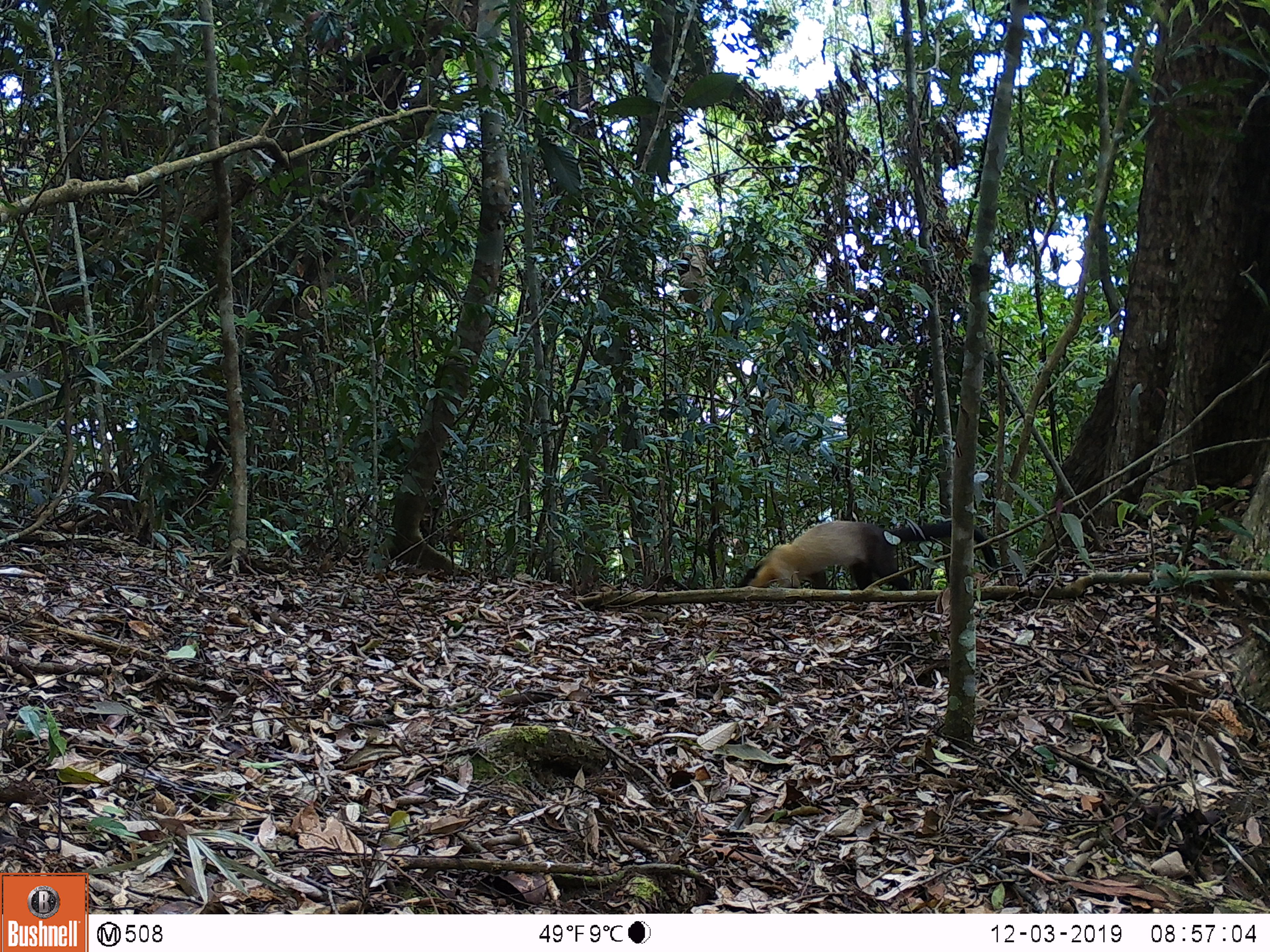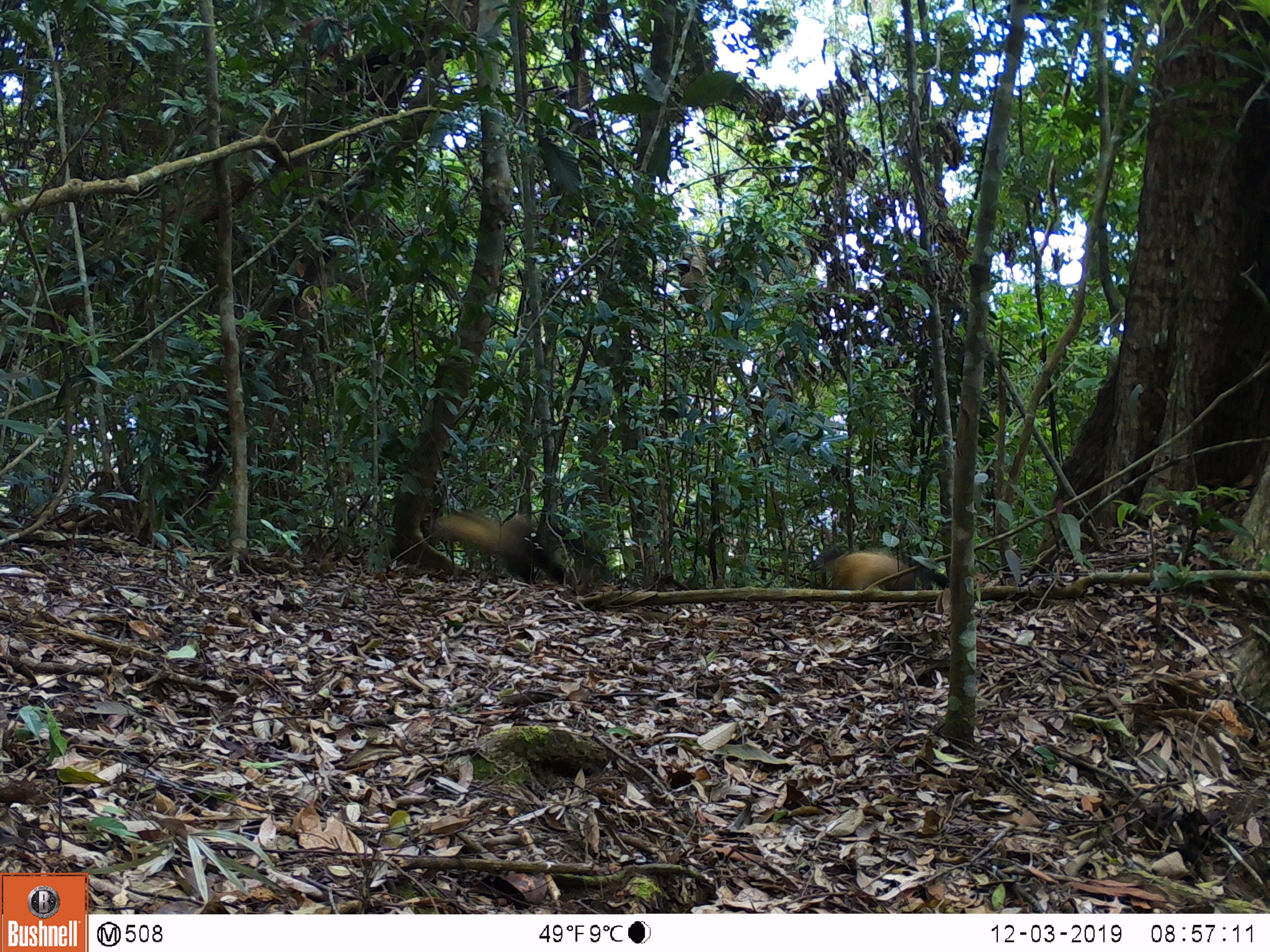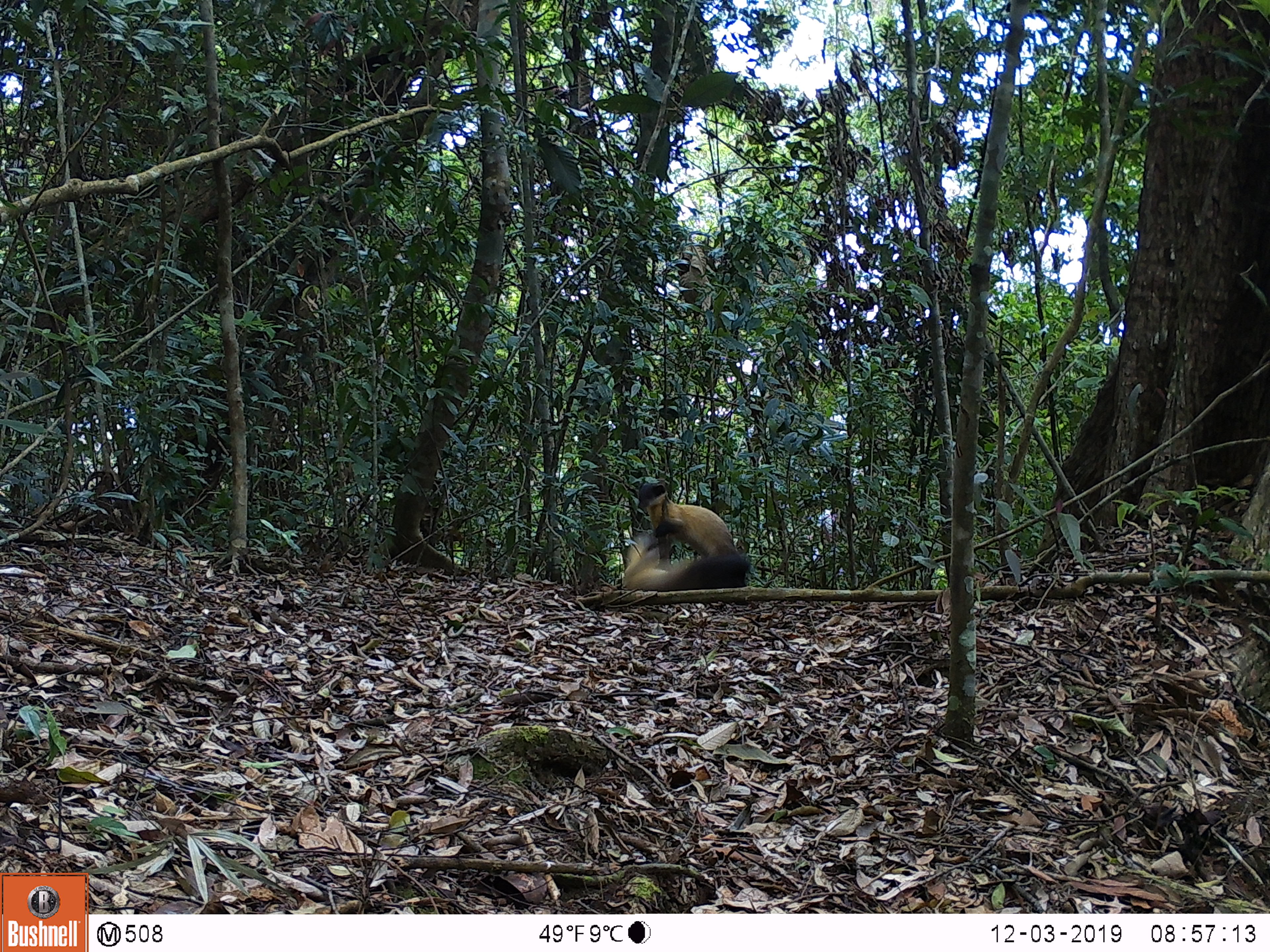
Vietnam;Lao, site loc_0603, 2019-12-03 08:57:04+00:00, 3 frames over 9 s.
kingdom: Animalia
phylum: Chordata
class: Mammalia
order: Carnivora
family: Mustelidae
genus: Martes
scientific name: Martes flavigula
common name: yellow-throated marten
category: yellow throated marten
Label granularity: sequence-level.